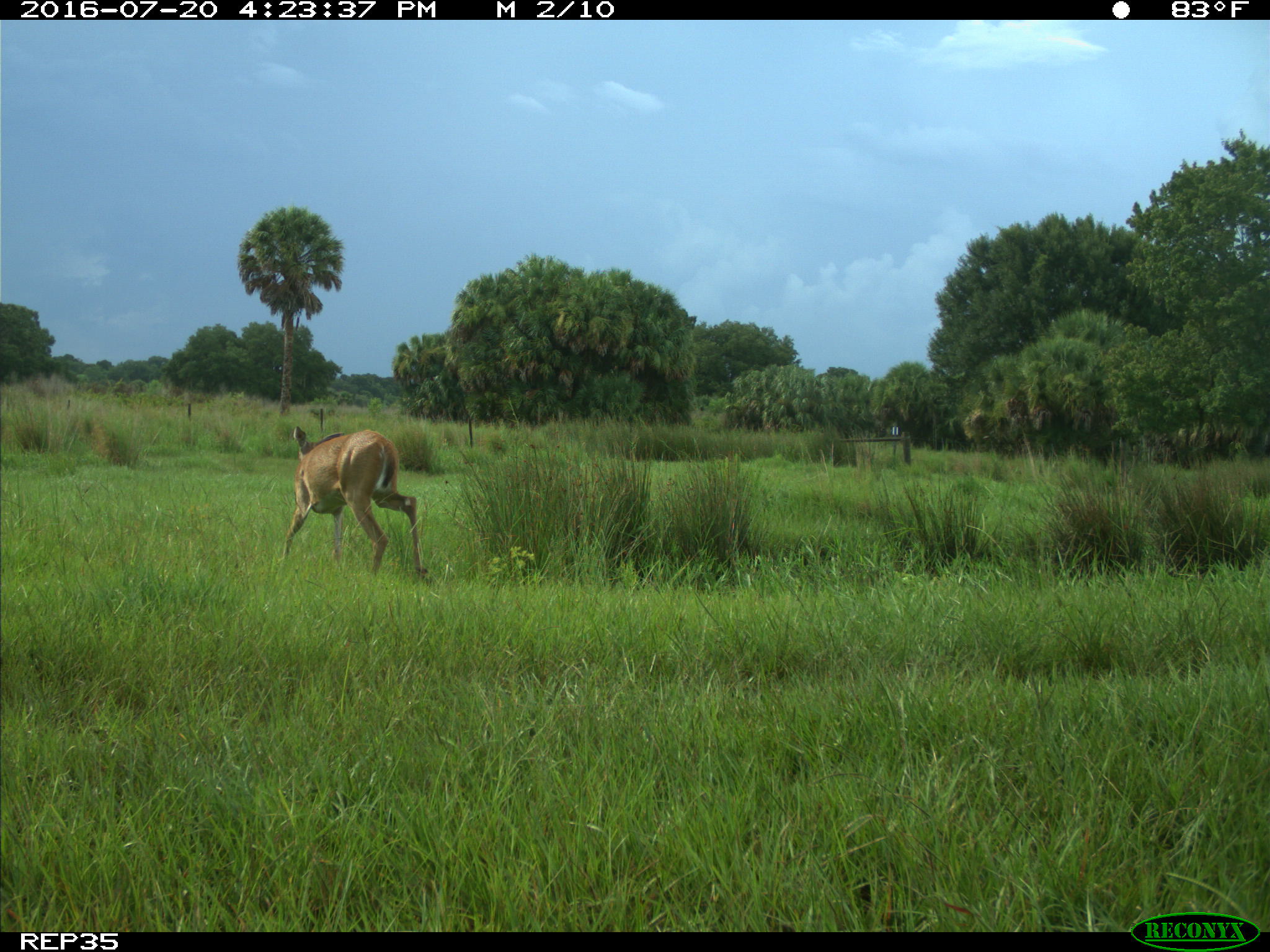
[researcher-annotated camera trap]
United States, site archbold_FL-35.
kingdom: Animalia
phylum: Chordata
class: Mammalia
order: Artiodactyla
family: Cervidae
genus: Odocoileus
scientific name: Odocoileus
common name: deer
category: unidentified deer